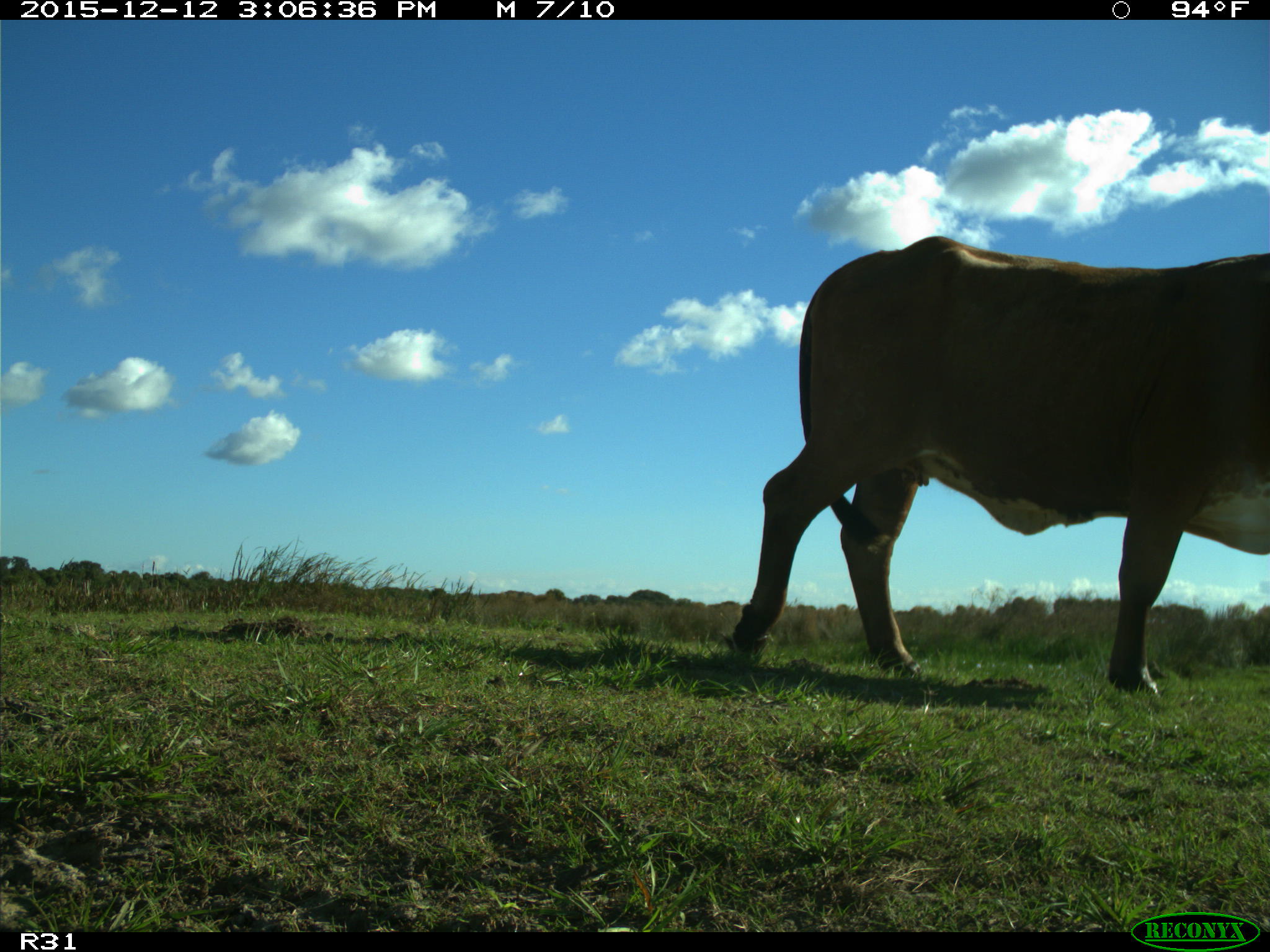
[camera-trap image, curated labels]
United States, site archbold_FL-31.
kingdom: Animalia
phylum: Chordata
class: Mammalia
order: Artiodactyla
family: Bovidae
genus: Bos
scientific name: Bos taurus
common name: domestic cow